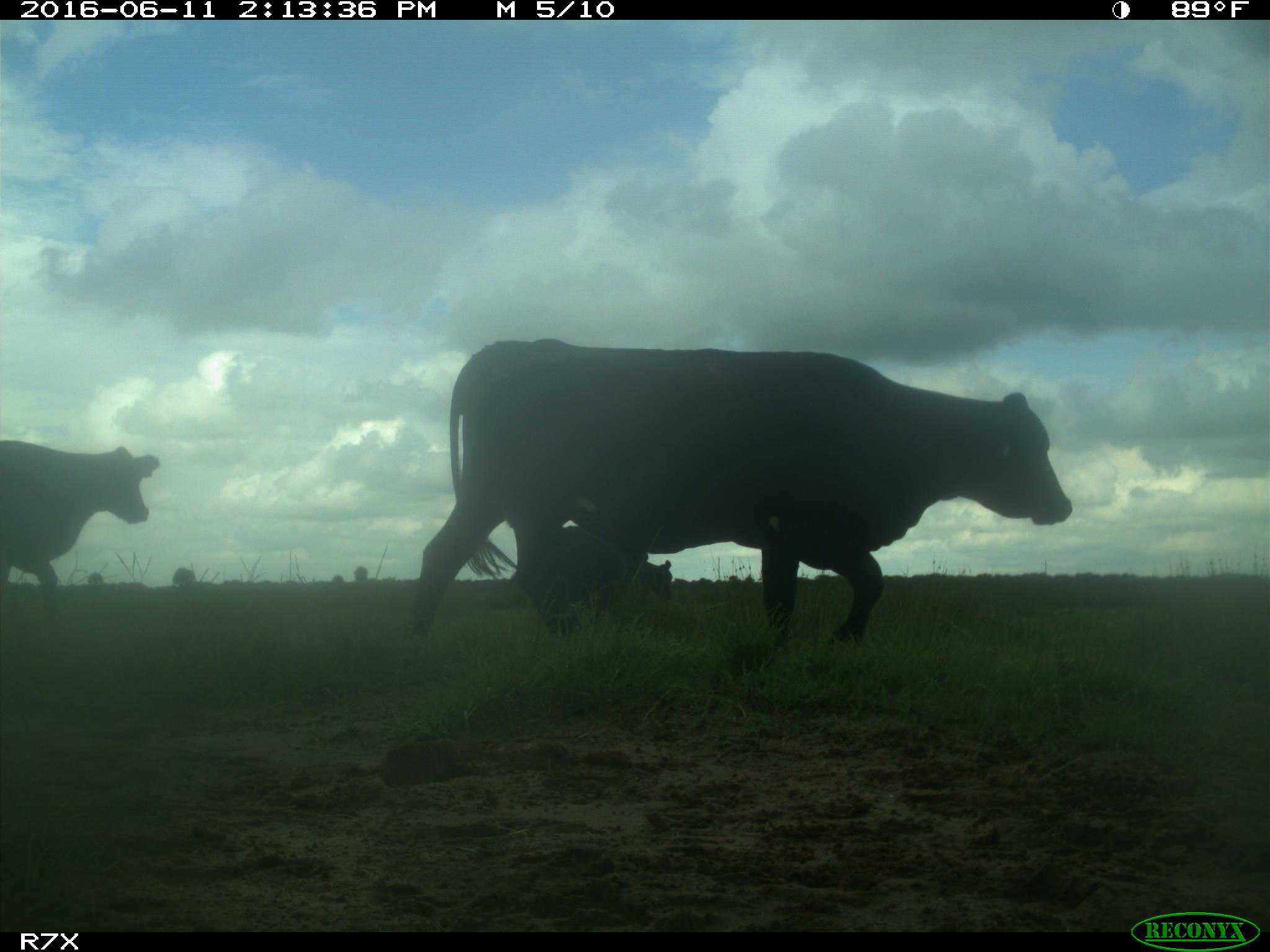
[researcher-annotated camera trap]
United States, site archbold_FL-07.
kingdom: Animalia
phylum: Chordata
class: Mammalia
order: Artiodactyla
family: Bovidae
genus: Bos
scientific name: Bos taurus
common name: domestic cow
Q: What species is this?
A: Bos taurus (domestic cow).